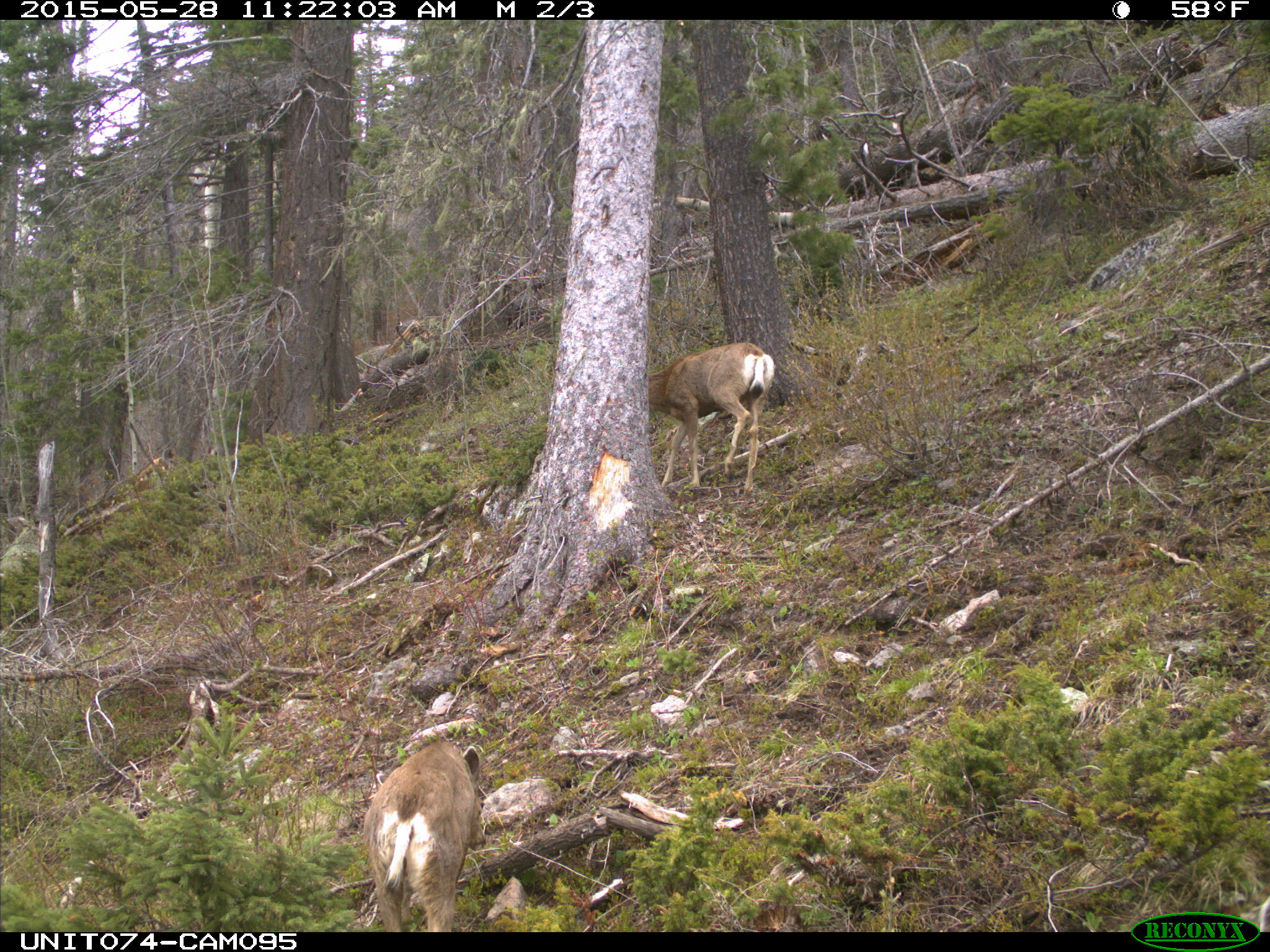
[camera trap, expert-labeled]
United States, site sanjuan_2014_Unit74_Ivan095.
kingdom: Animalia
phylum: Chordata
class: Mammalia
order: Artiodactyla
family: Cervidae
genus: Odocoileus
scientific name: Odocoileus hemionus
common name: mule deer